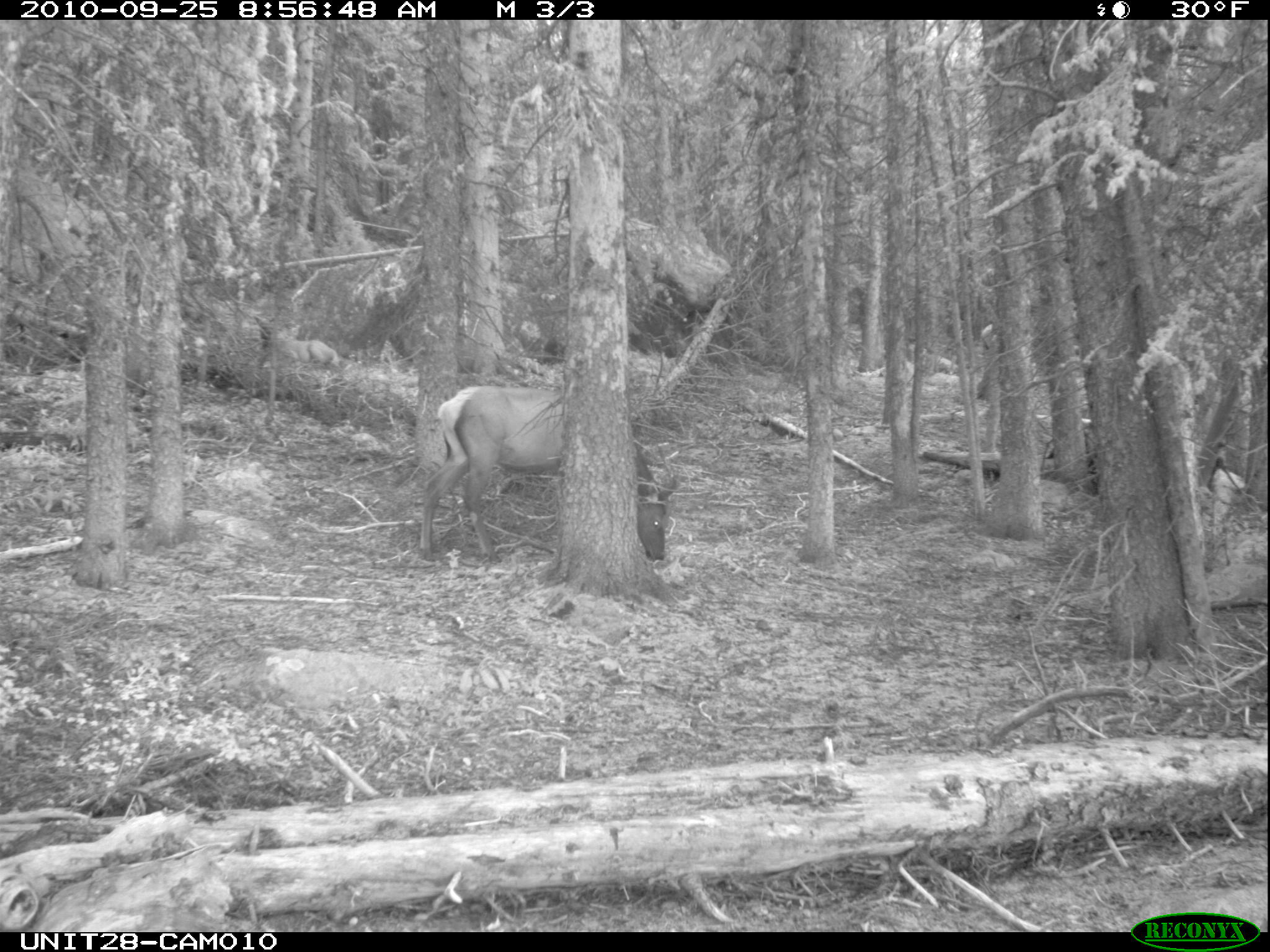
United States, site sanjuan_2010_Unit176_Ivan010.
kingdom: Animalia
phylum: Chordata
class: Mammalia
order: Artiodactyla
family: Cervidae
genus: Cervus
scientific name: Cervus elaphus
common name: red deer